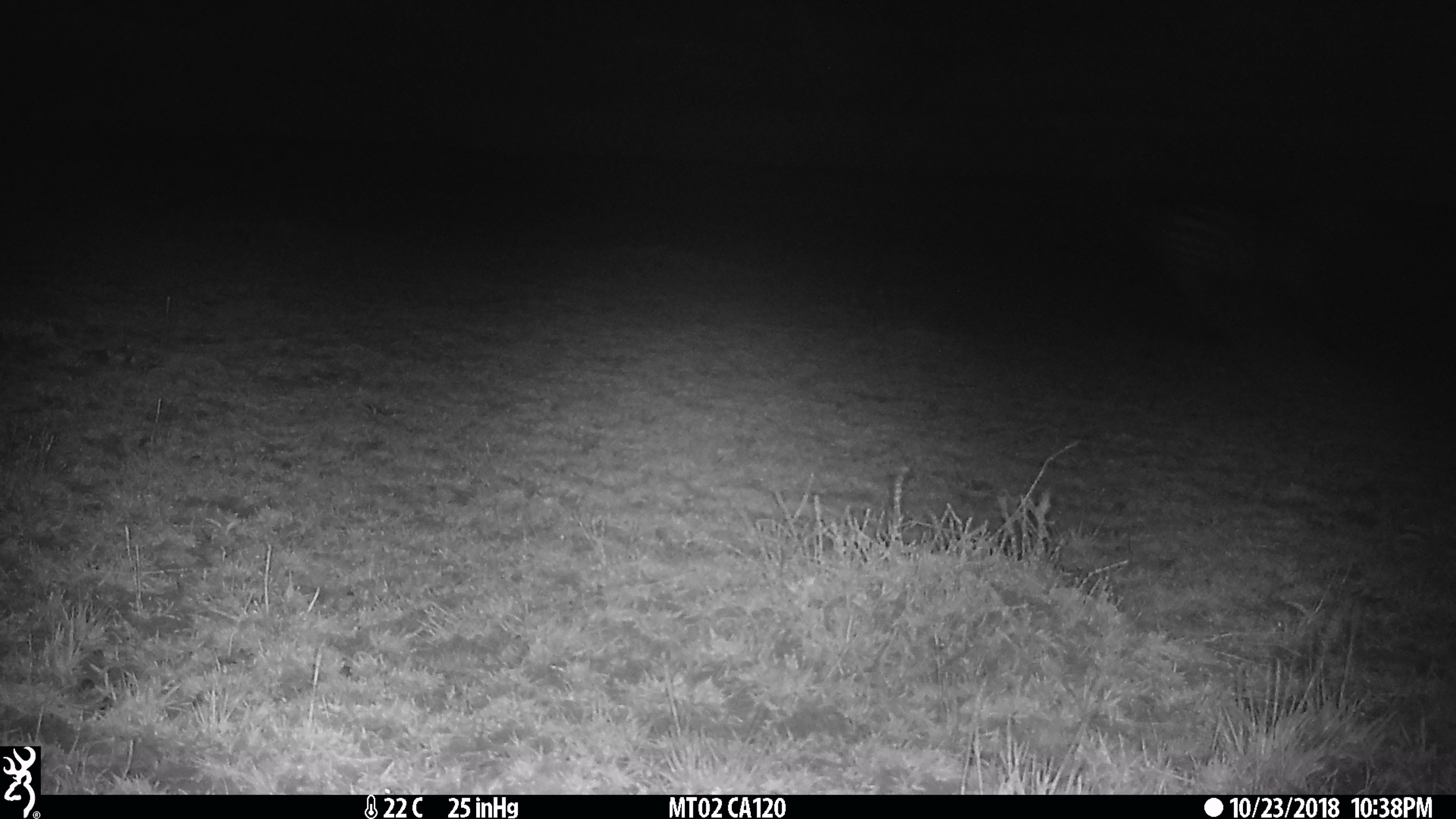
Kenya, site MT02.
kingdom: Animalia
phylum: Chordata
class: Mammalia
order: Perissodactyla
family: Equidae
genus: Equus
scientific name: Equus quagga burchellii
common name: burchell's zebra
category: zebra